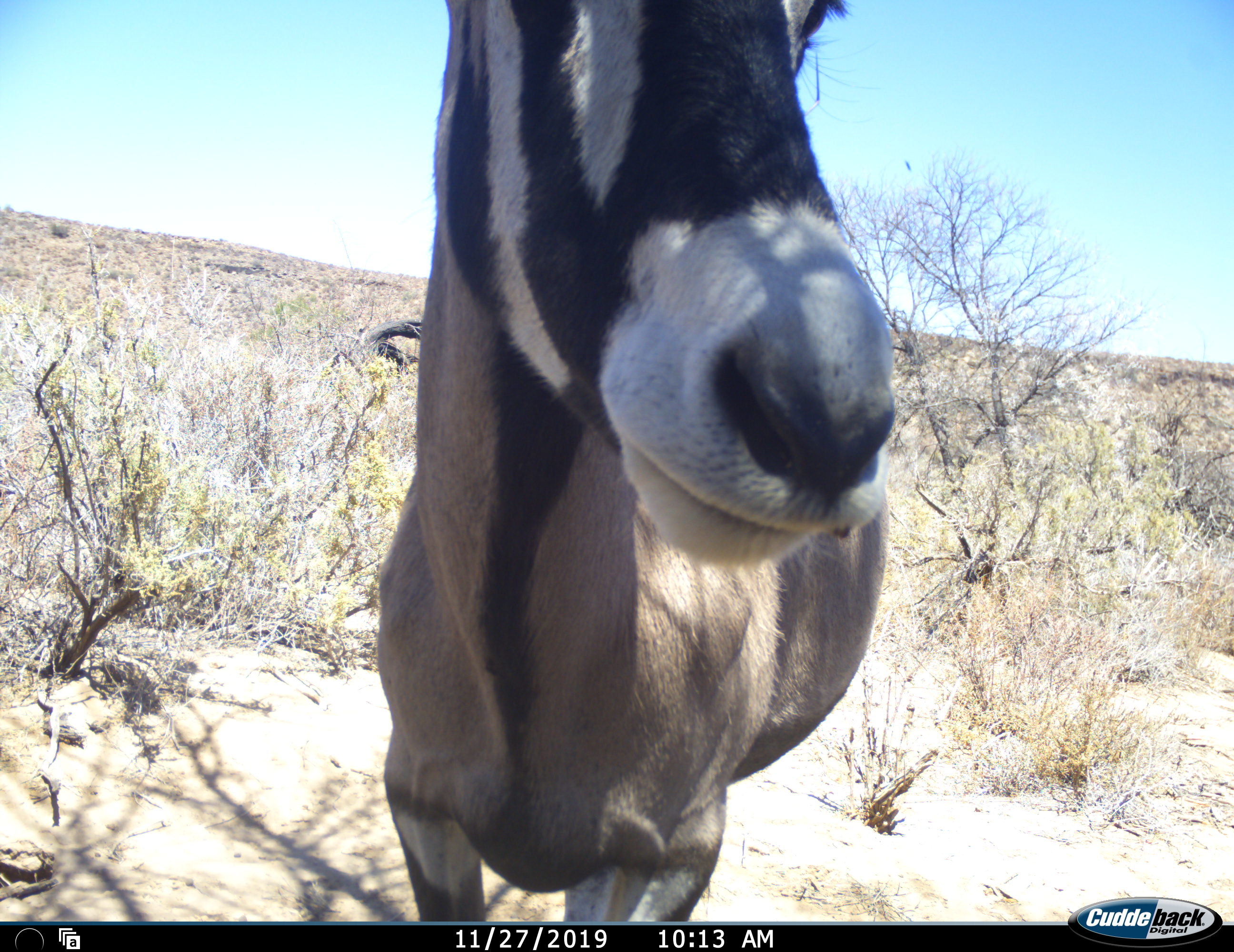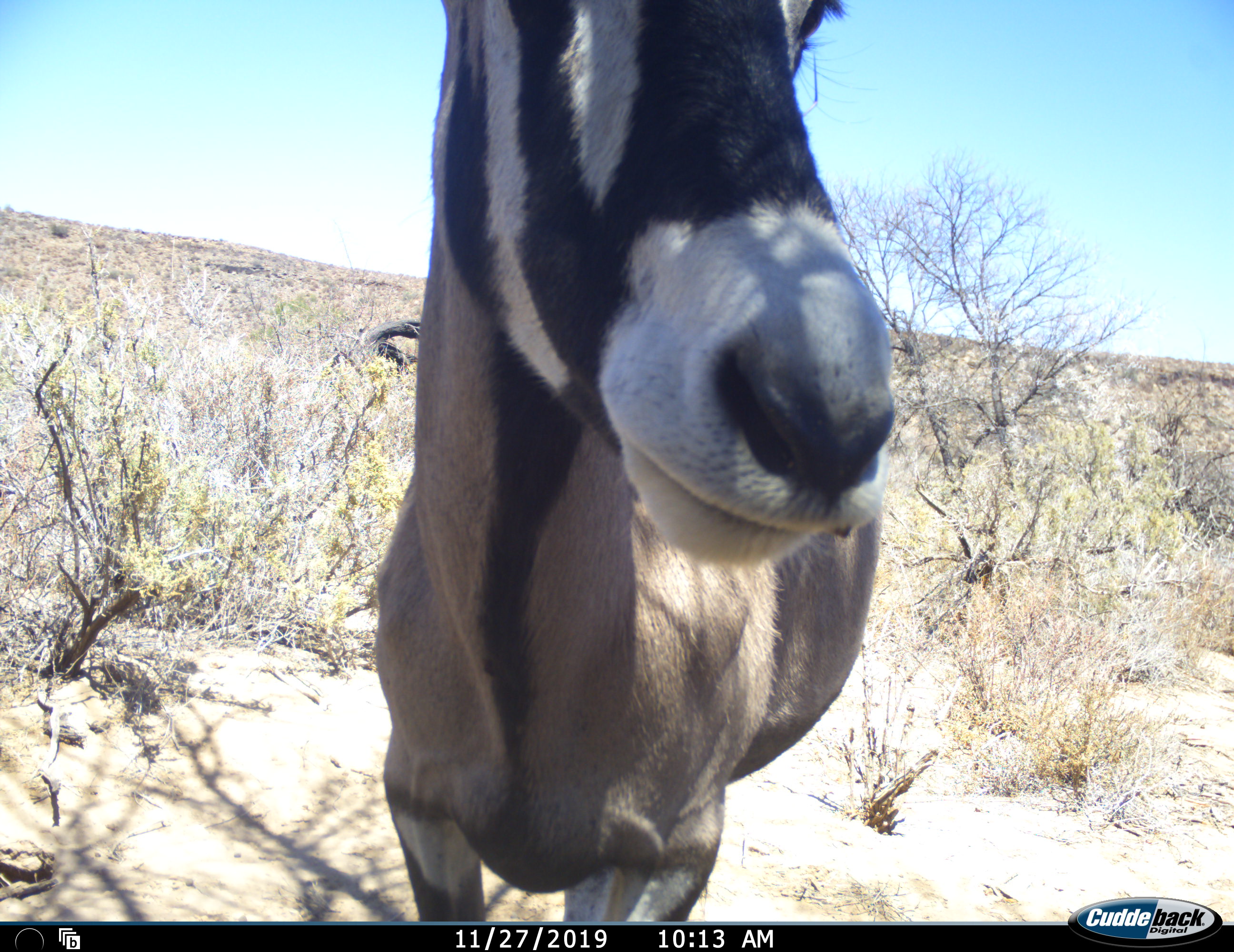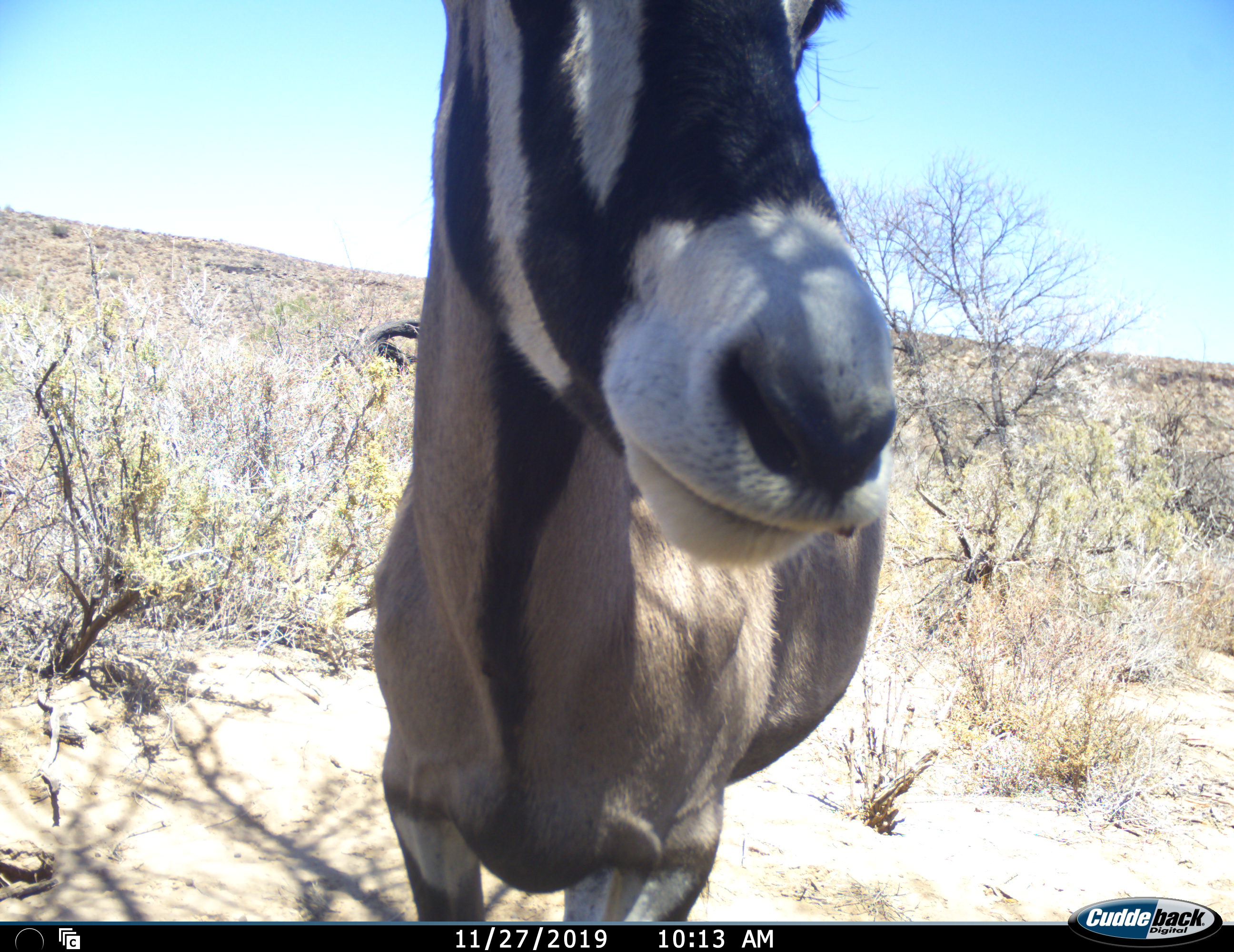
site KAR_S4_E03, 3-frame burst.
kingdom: Animalia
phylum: Chordata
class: Mammalia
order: Artiodactyla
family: Bovidae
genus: Oryx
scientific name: Oryx gazella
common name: gemsbok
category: oryx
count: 1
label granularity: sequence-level